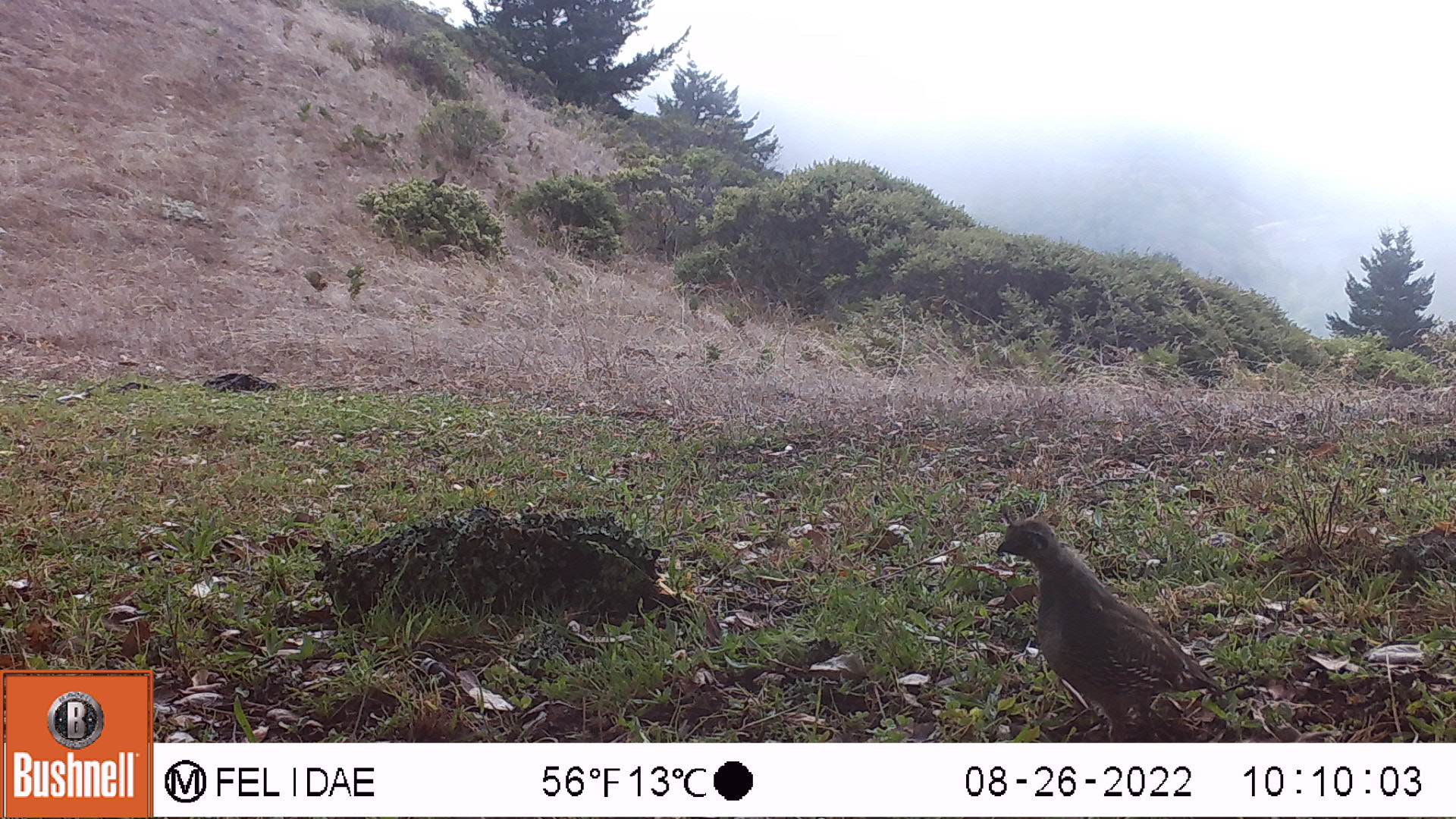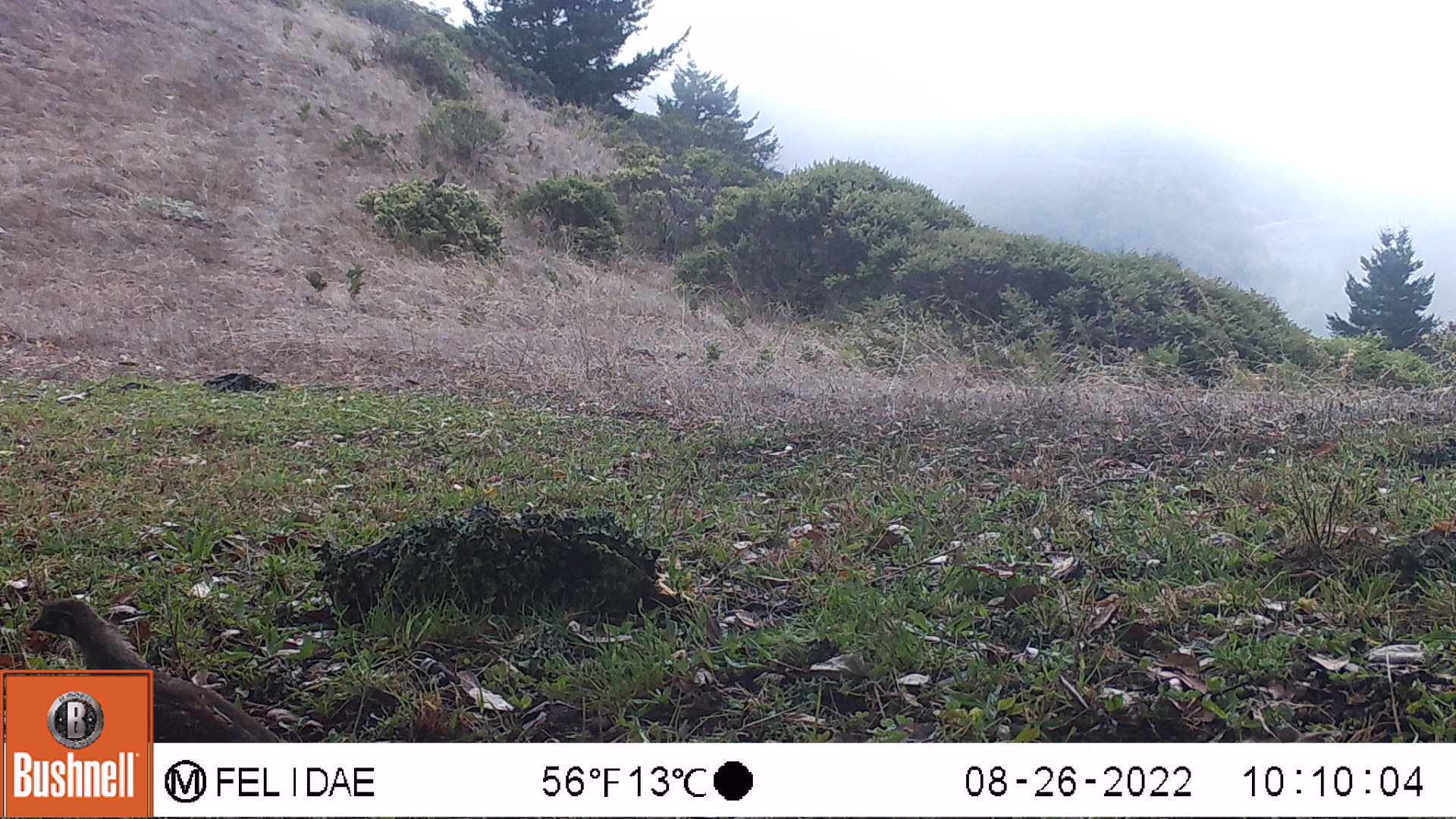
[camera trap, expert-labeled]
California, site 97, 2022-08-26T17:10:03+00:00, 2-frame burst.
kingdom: Animalia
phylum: Chordata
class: Aves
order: Galliformes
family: Odontophoridae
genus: Callipepla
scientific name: Callipepla californica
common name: california quail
California quail (Callipepla californica).